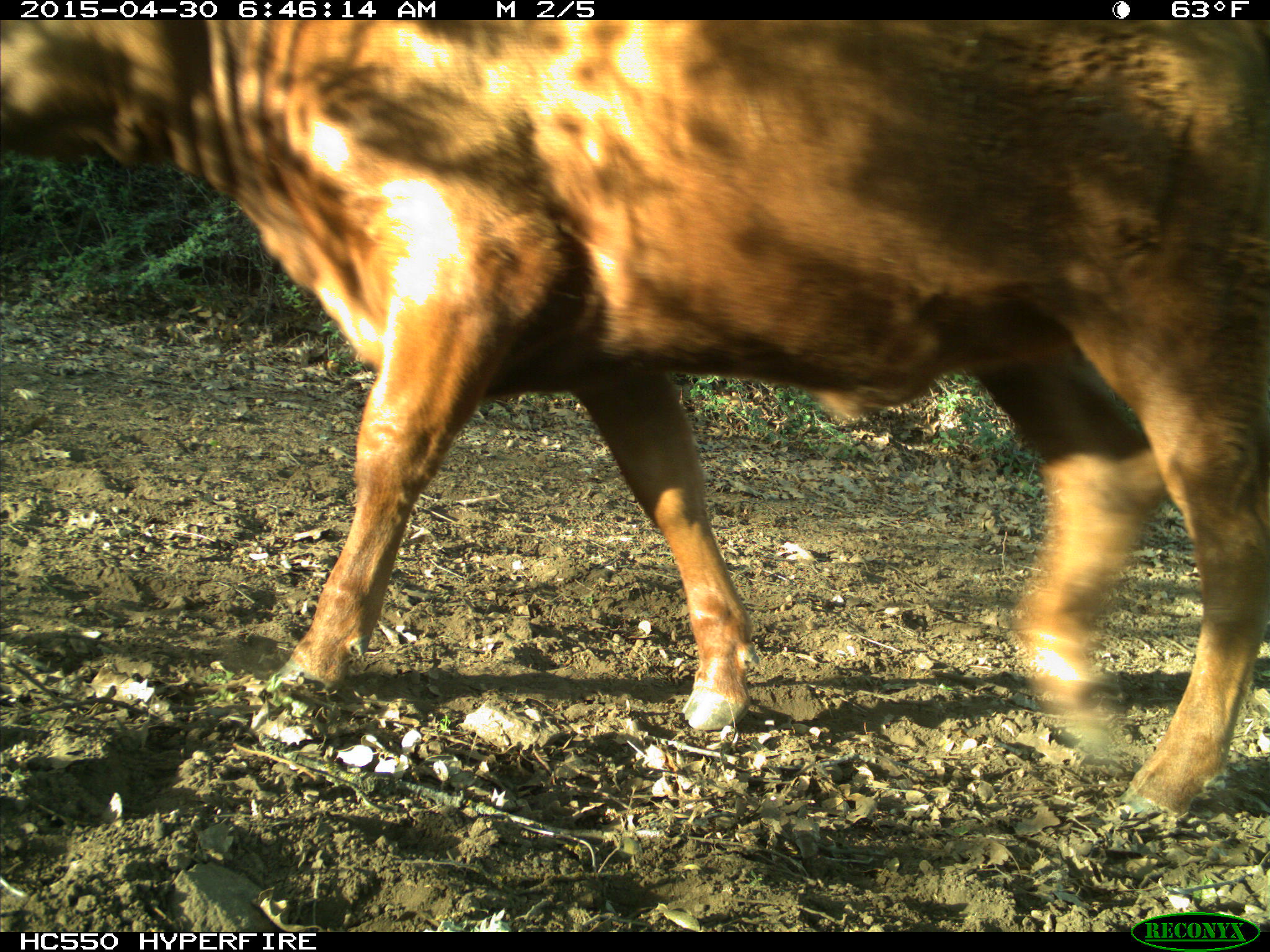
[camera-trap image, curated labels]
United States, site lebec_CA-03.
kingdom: Animalia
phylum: Chordata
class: Mammalia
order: Artiodactyla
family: Bovidae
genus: Bos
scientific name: Bos taurus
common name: domestic cow